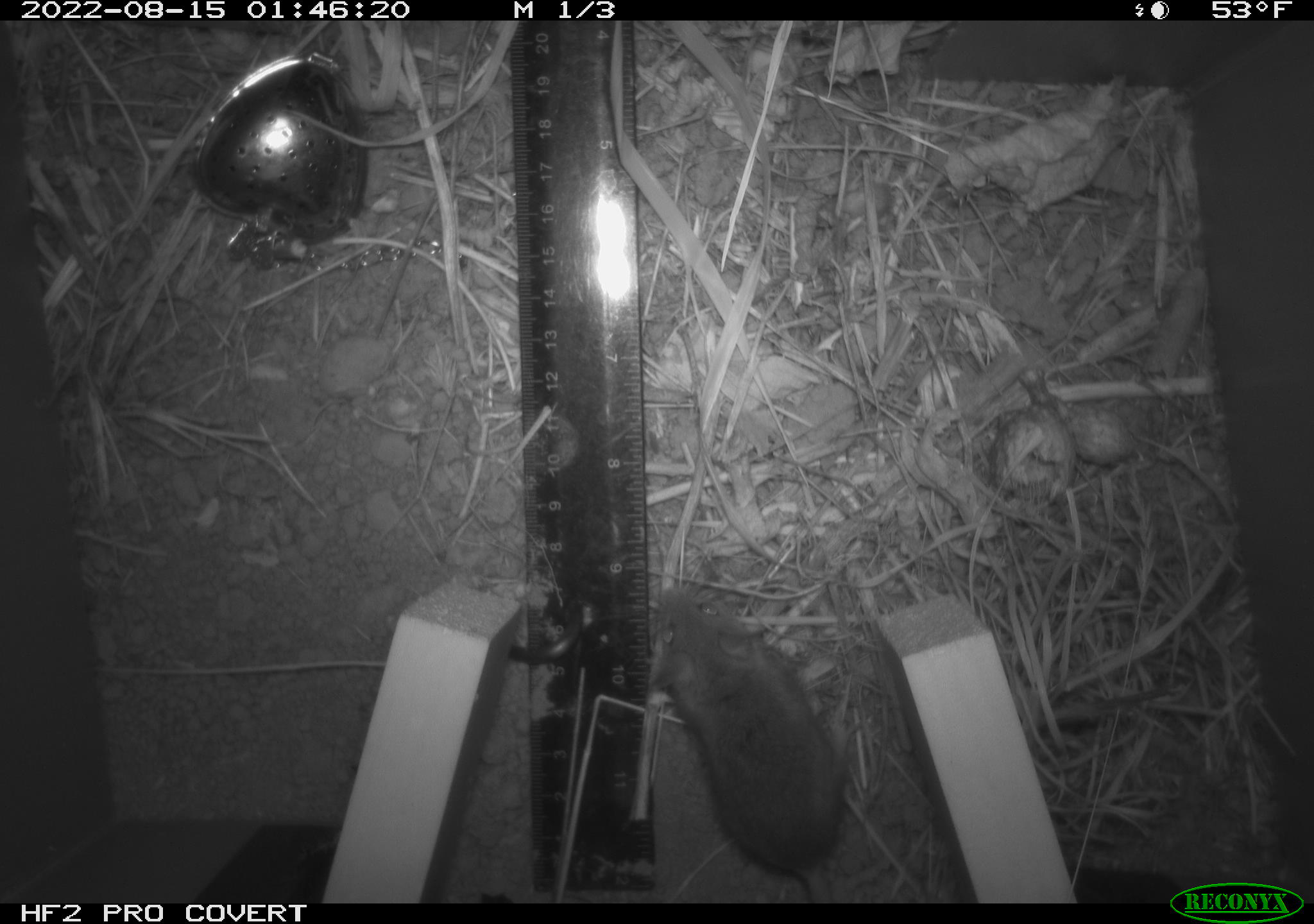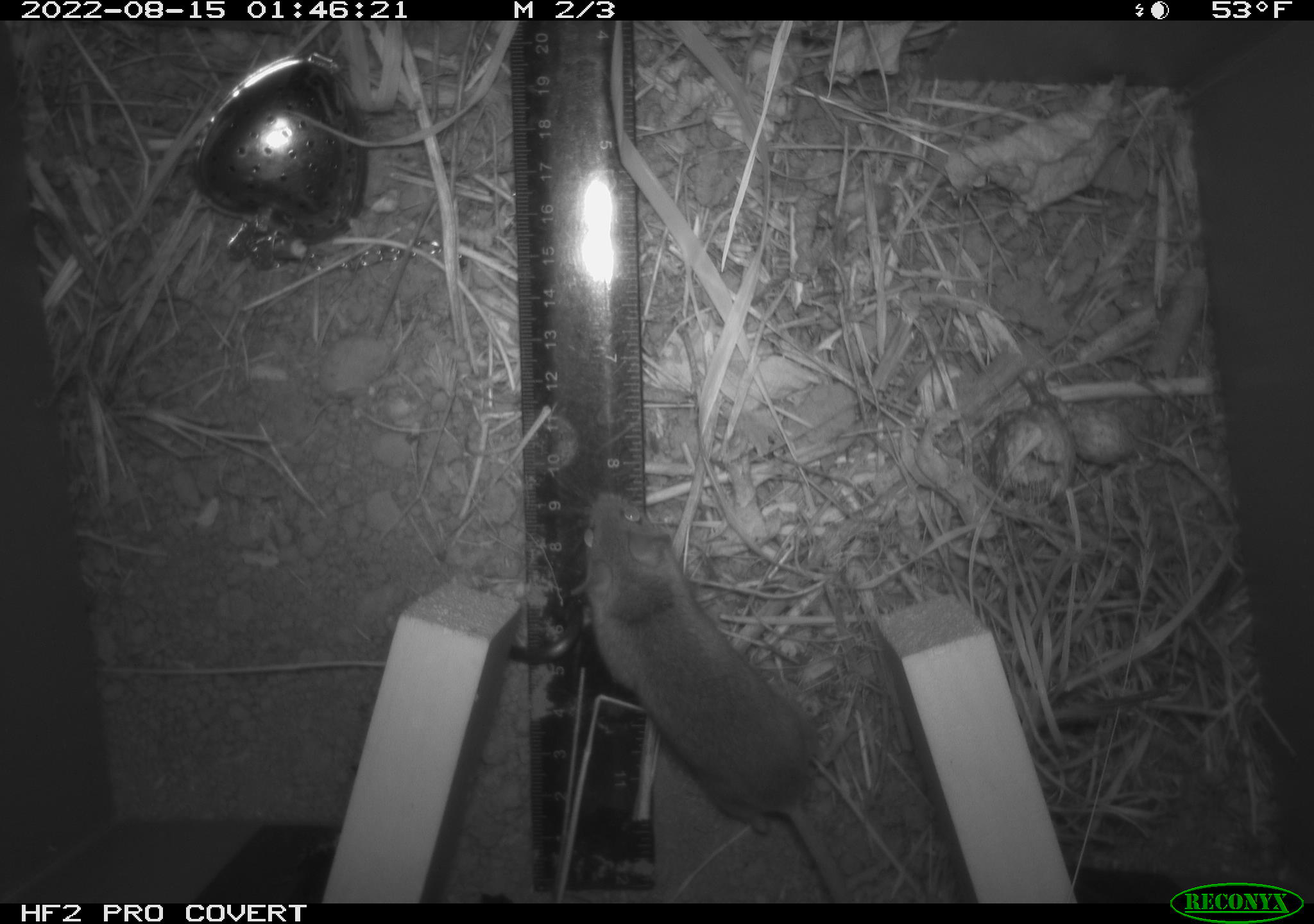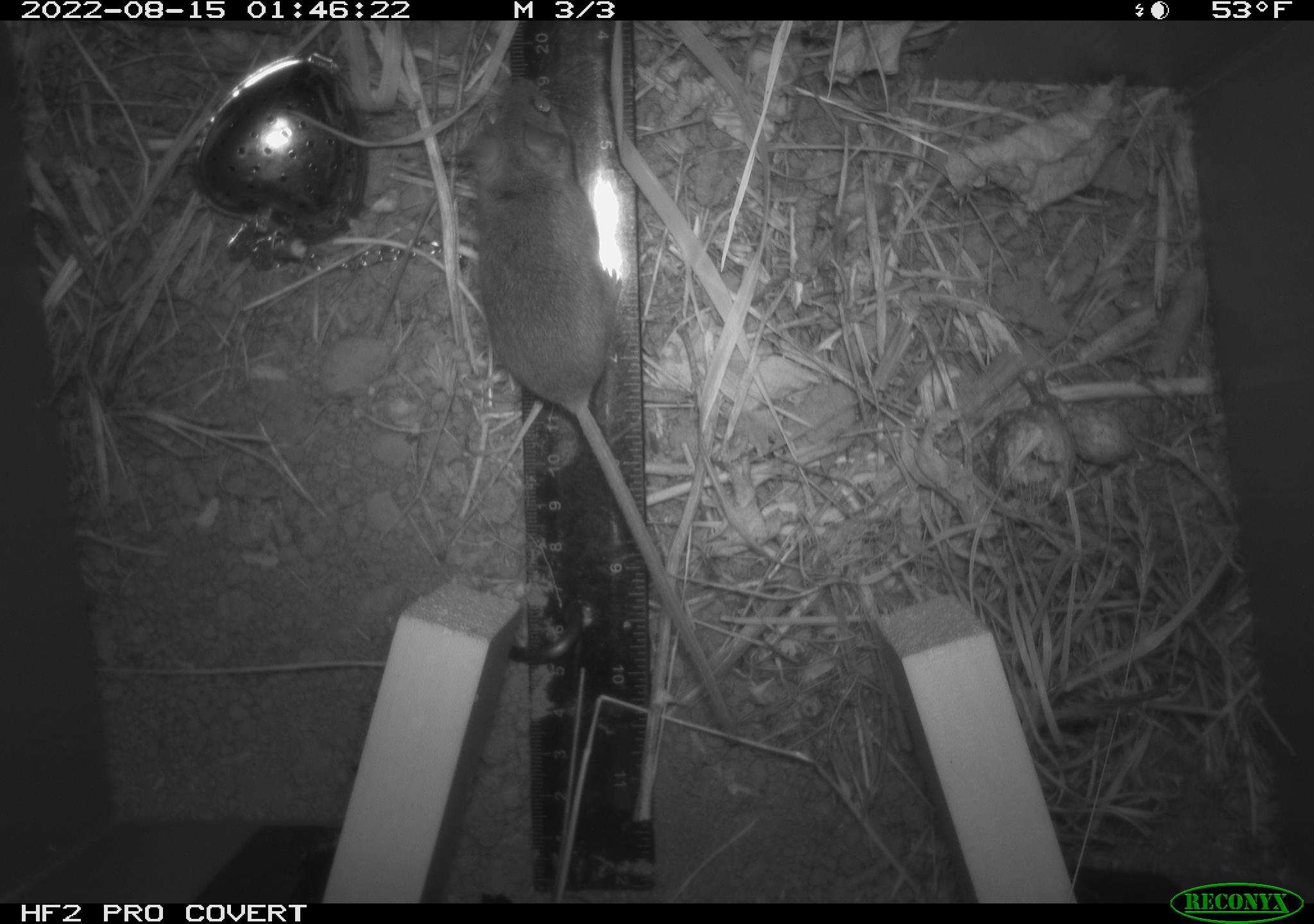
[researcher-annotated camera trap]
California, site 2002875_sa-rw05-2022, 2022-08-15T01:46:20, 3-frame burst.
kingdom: Animalia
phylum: Chordata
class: Mammalia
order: Rodentia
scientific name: Rodentia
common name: mouse species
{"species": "mouse species (Rodentia)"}